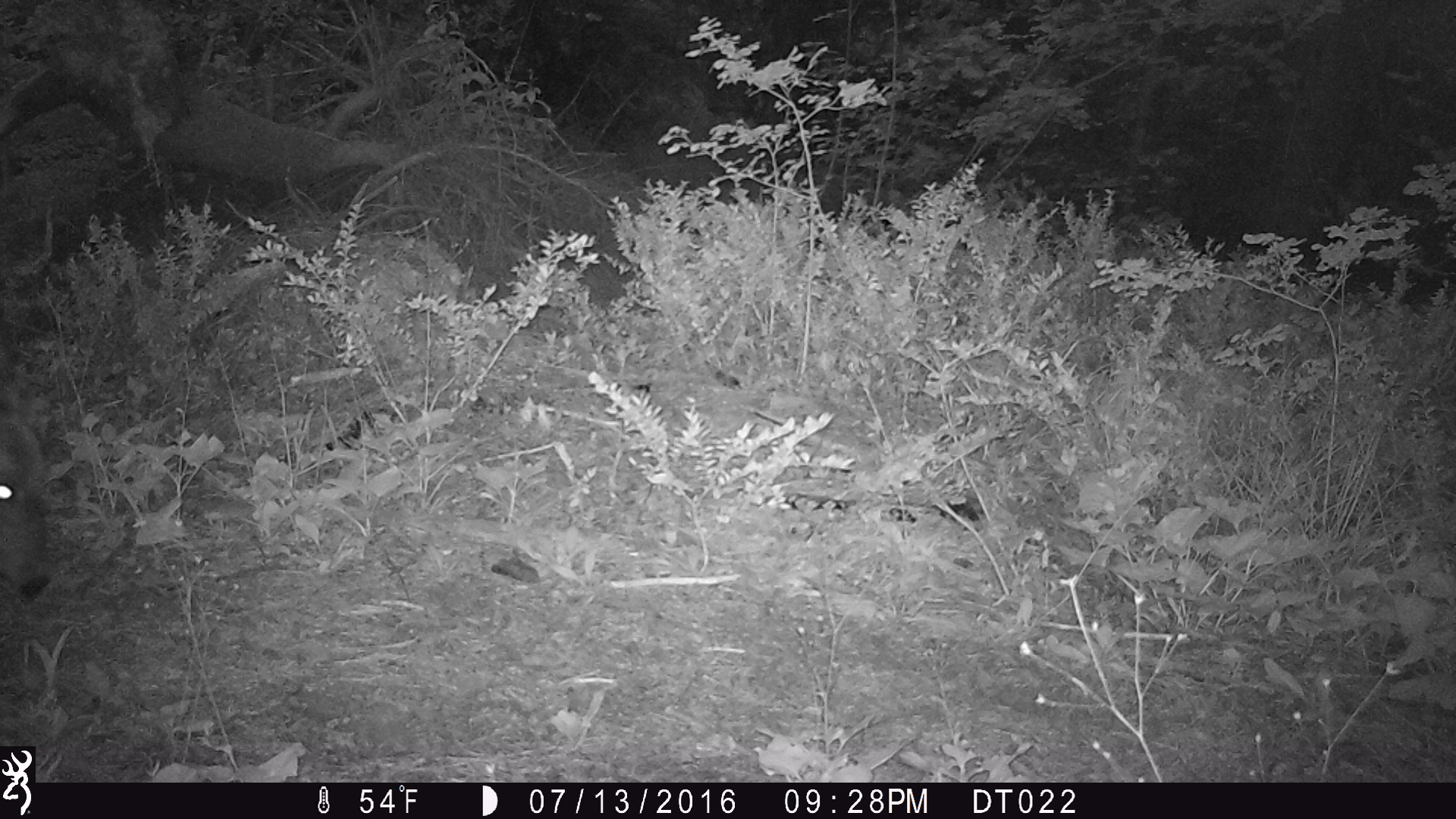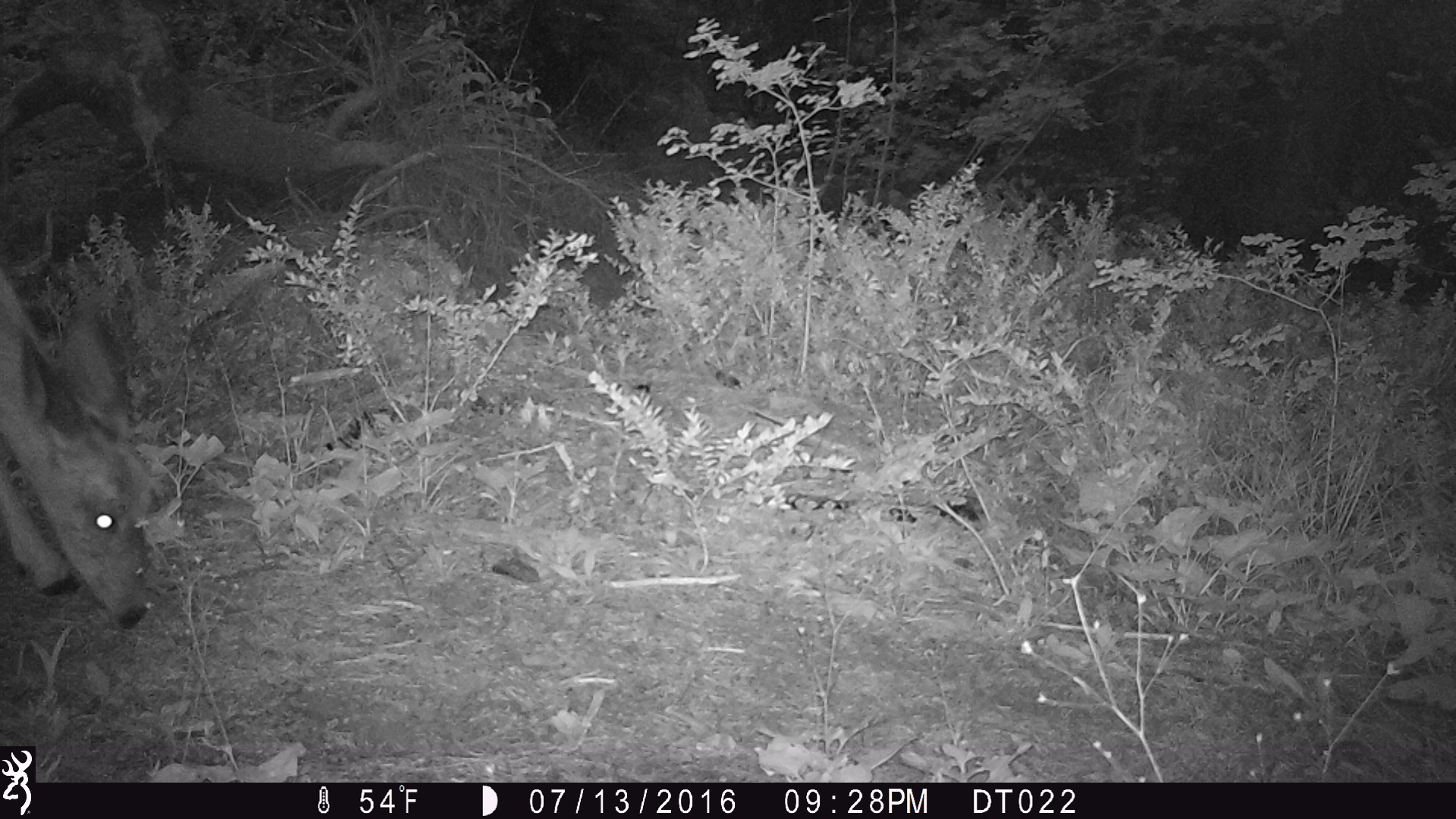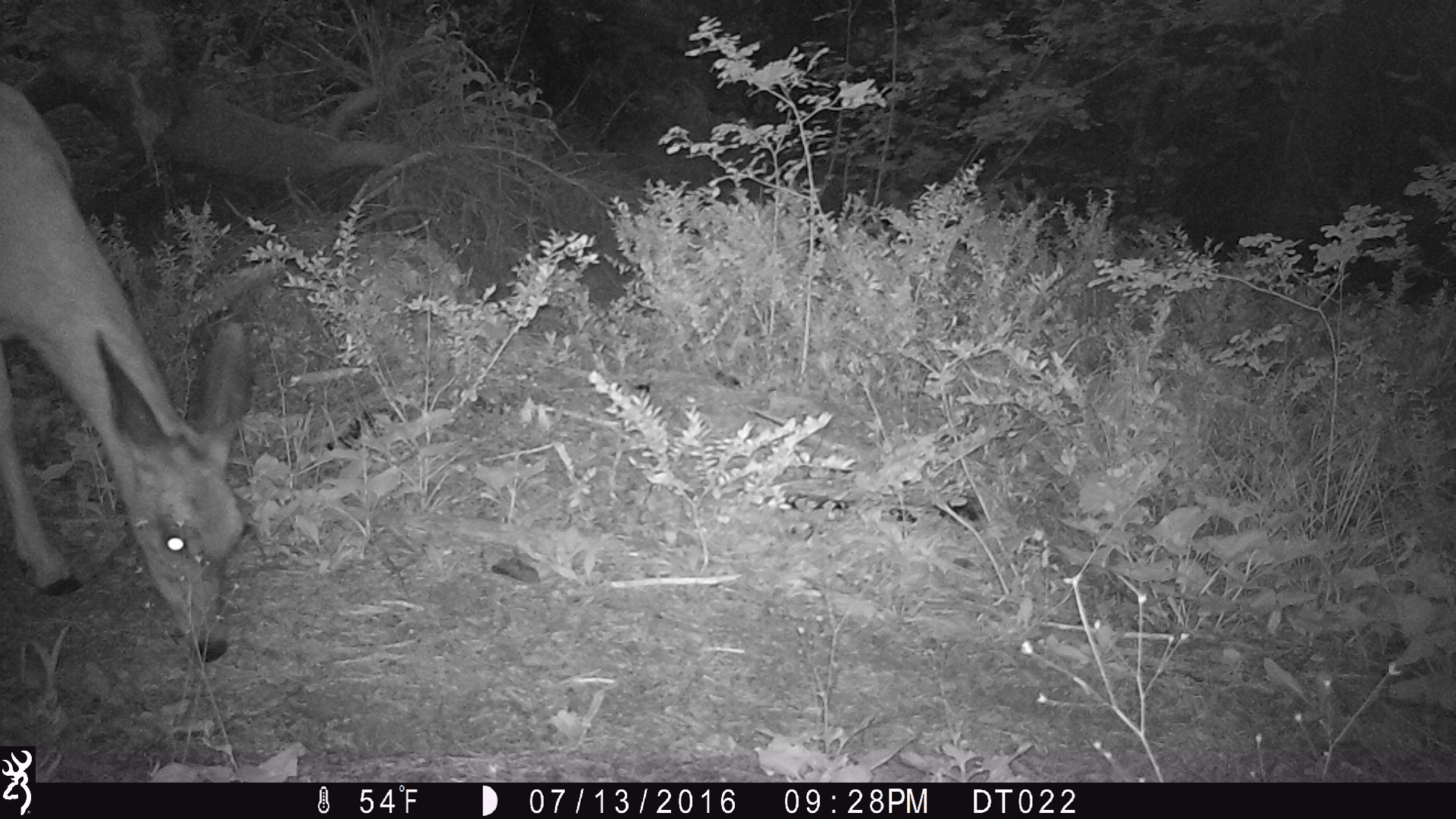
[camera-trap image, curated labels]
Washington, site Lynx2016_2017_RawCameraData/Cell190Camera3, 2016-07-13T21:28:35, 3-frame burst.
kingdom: Animalia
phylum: Chordata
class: Mammalia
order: Artiodactyla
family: Cervidae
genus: Odocoileus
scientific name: Odocoileus hemionus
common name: mule deer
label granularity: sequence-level